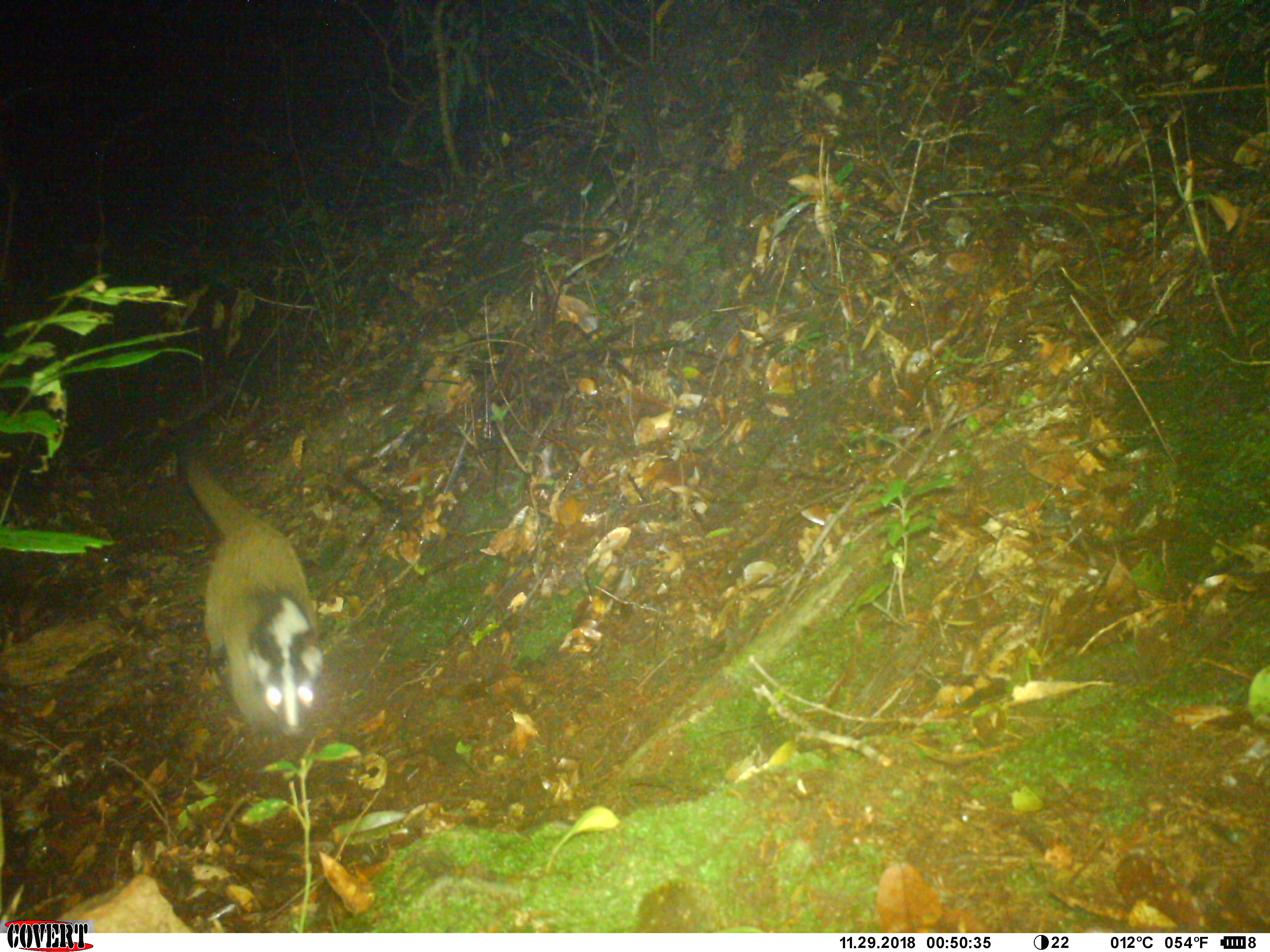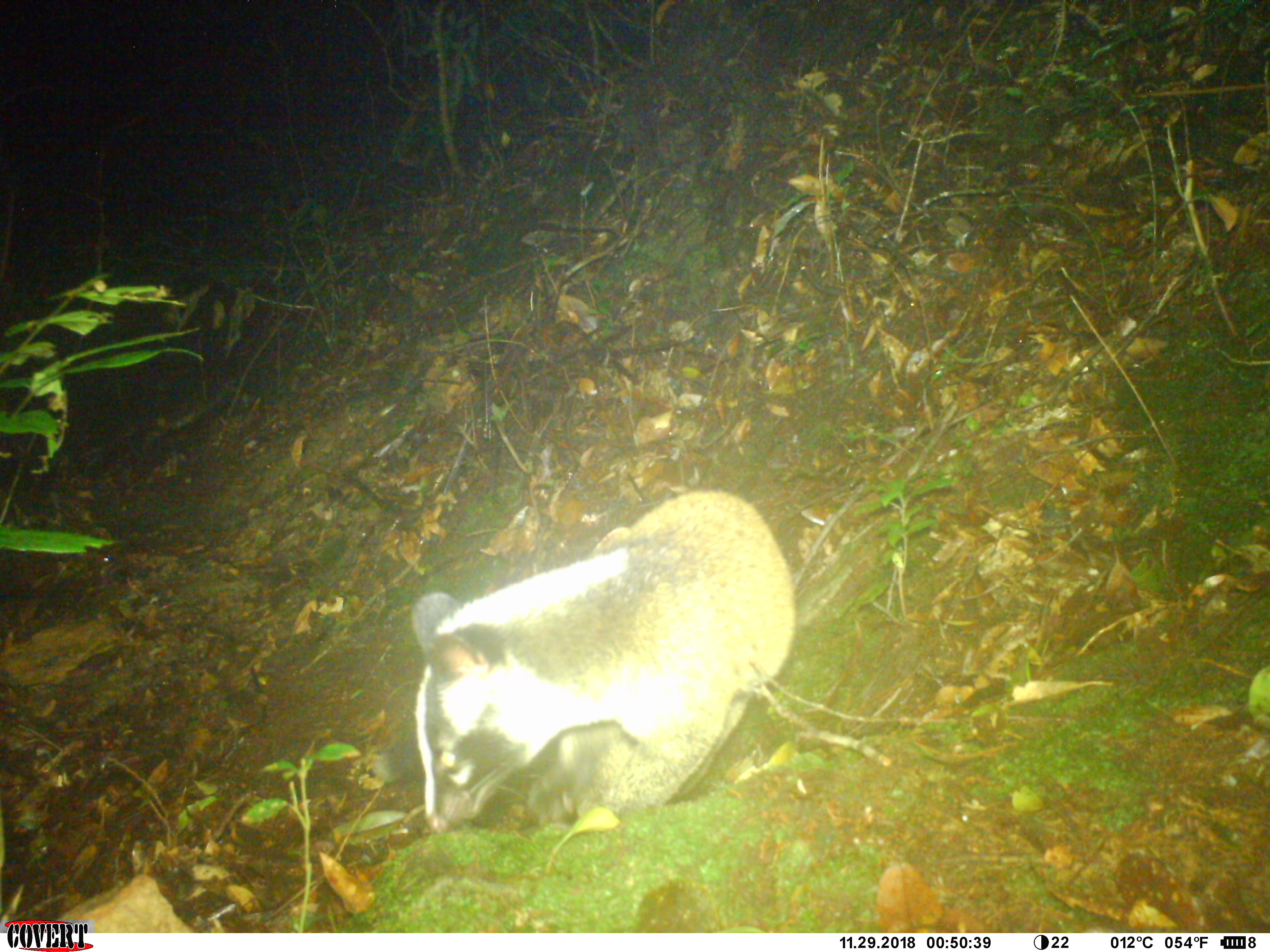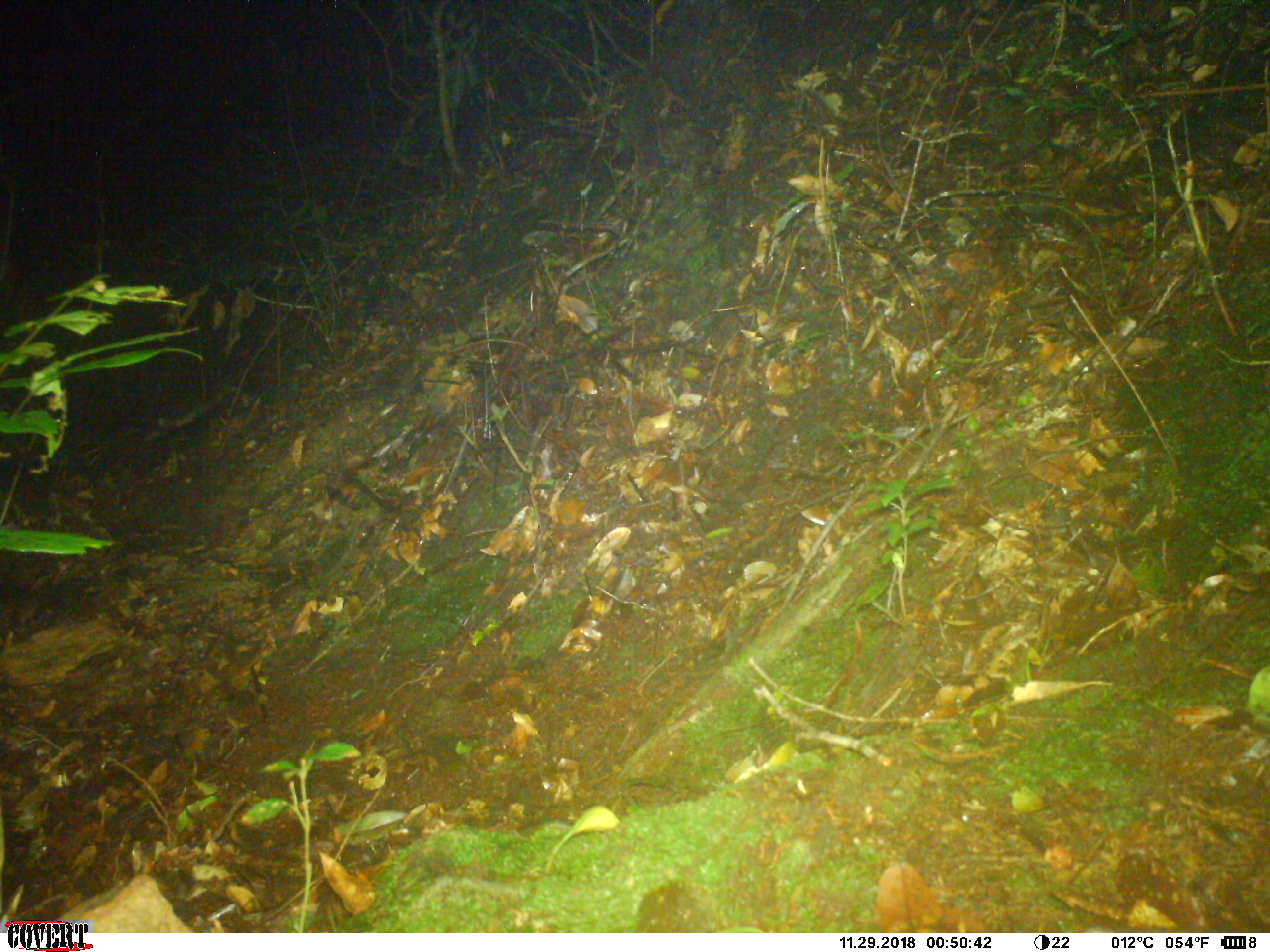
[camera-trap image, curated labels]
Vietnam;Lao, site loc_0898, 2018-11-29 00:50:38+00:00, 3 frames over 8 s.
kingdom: Animalia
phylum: Chordata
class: Mammalia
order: Carnivora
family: Viverridae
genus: Paguma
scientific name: Paguma larvata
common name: masked palm civet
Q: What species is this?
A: Masked palm civet (Paguma larvata).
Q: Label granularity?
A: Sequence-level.